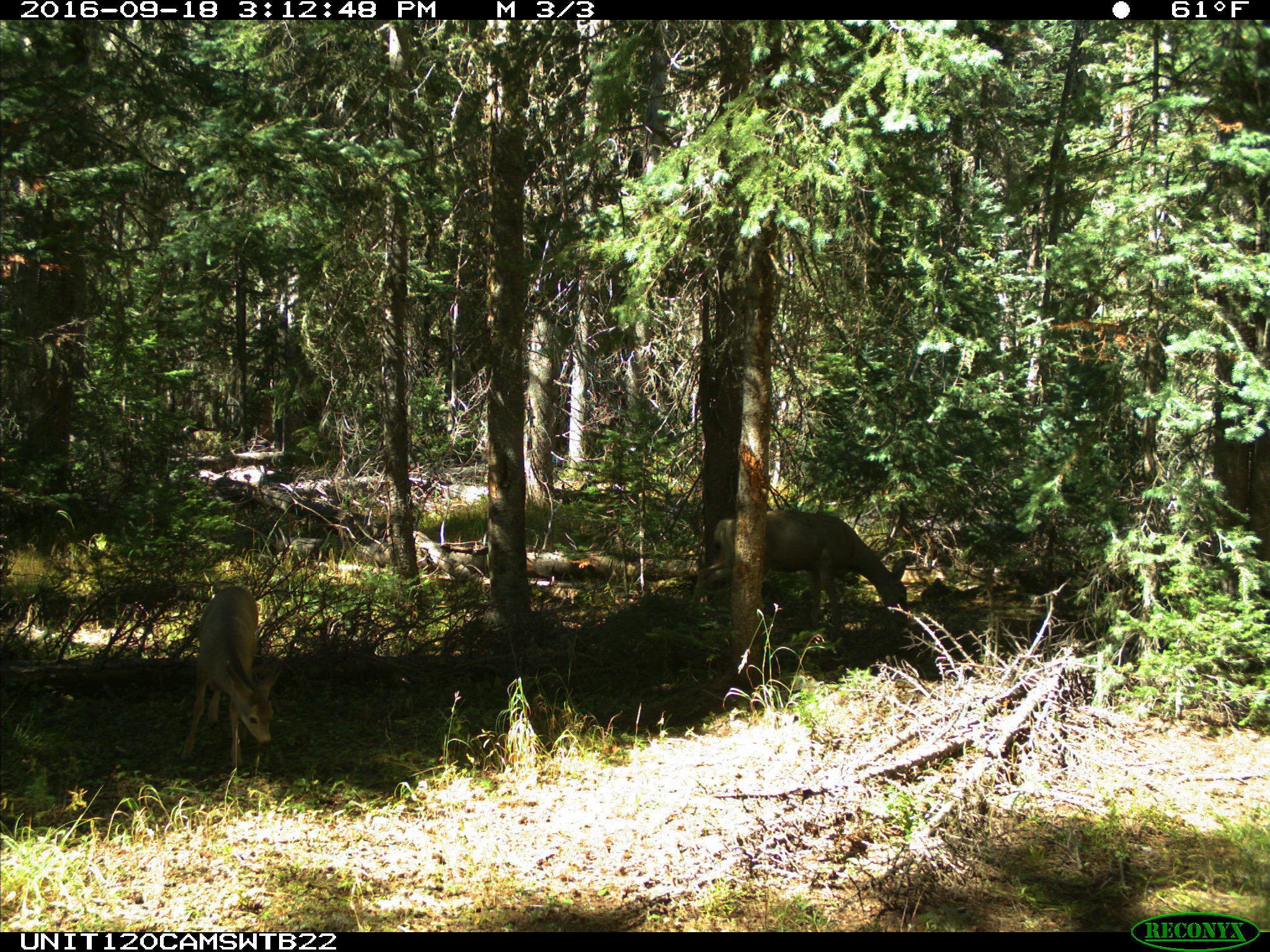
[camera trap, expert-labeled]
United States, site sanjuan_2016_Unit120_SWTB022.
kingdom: Animalia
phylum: Chordata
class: Mammalia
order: Artiodactyla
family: Cervidae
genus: Odocoileus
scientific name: Odocoileus hemionus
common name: mule deer